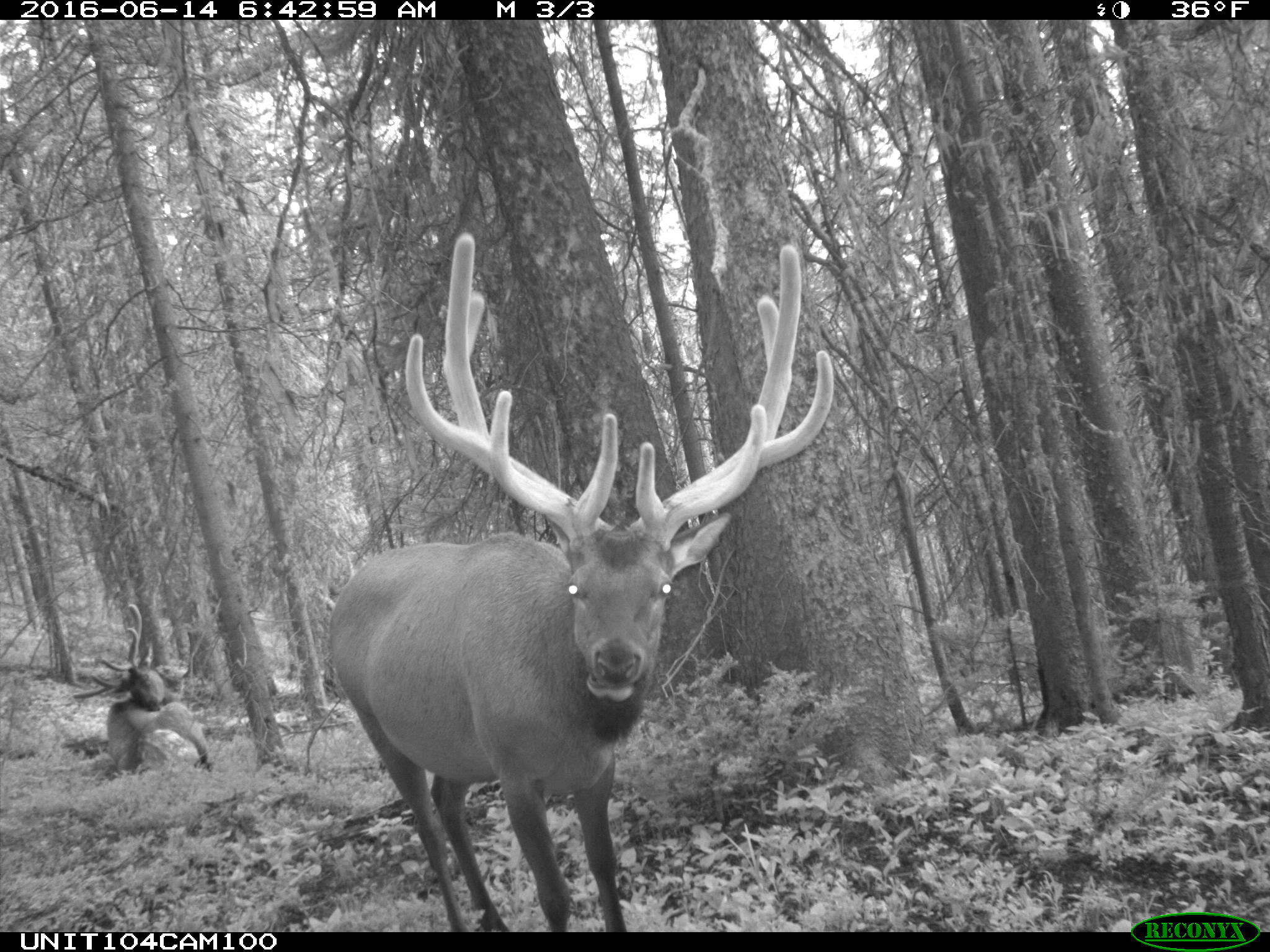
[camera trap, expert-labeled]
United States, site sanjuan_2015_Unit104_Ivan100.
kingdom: Animalia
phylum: Chordata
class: Mammalia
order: Artiodactyla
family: Cervidae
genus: Cervus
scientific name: Cervus elaphus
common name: red deer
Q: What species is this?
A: Cervus elaphus (red deer).